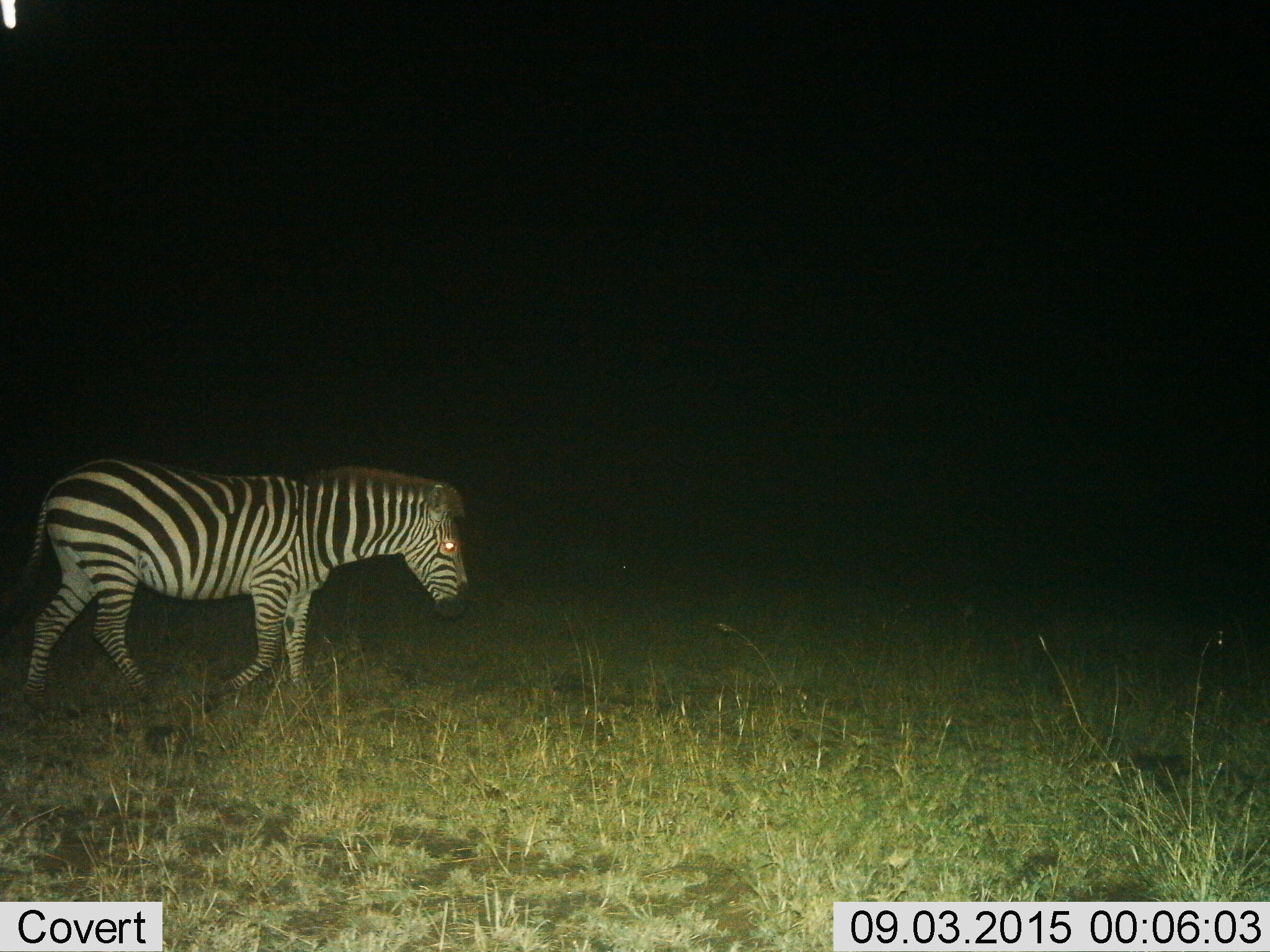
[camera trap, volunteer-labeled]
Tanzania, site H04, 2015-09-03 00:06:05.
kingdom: Animalia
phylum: Chordata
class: Mammalia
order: Perissodactyla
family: Equidae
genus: Equus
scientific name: Equus quagga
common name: plains zebra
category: zebra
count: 1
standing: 30%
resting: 0%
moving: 70%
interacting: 0%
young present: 0%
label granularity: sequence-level